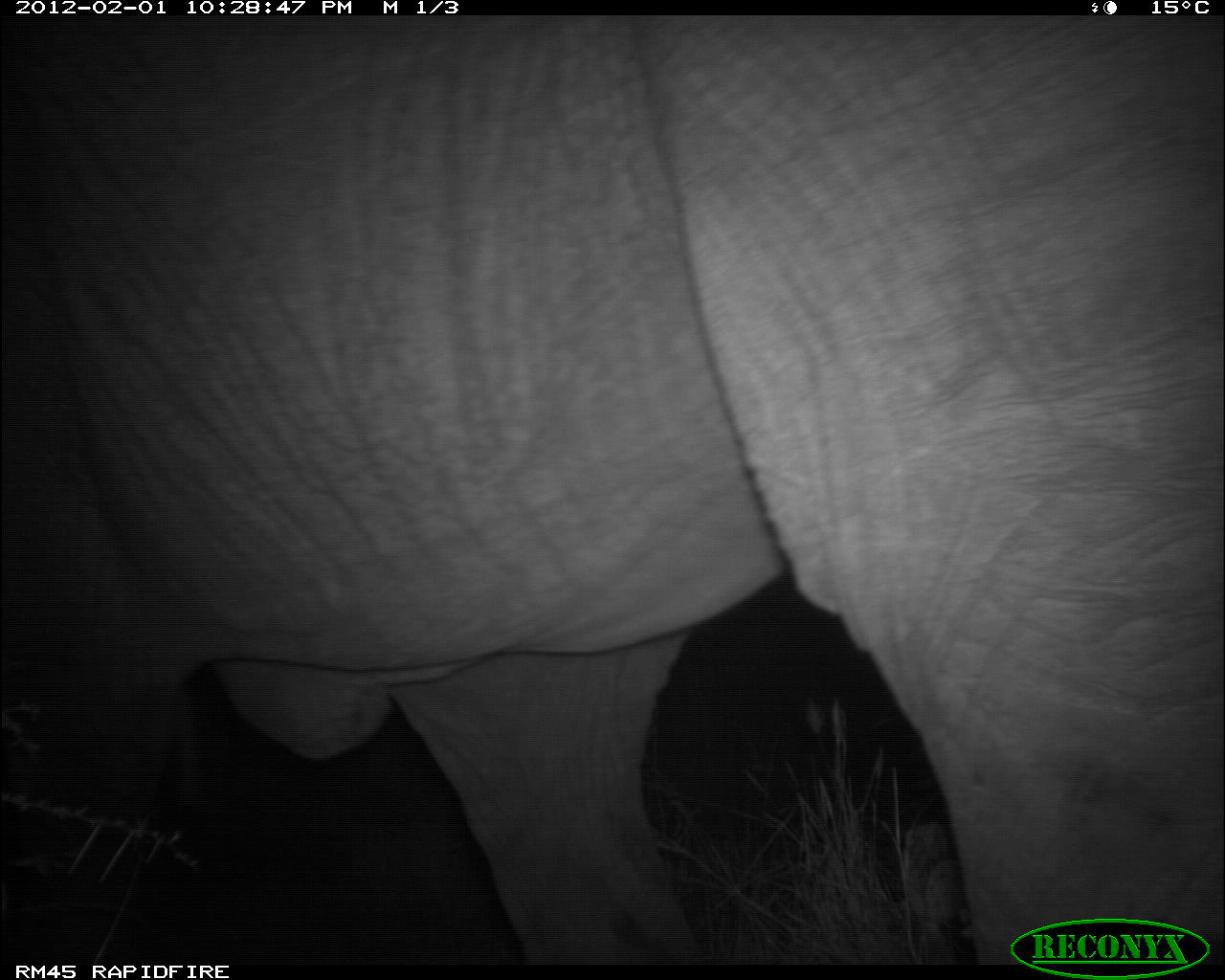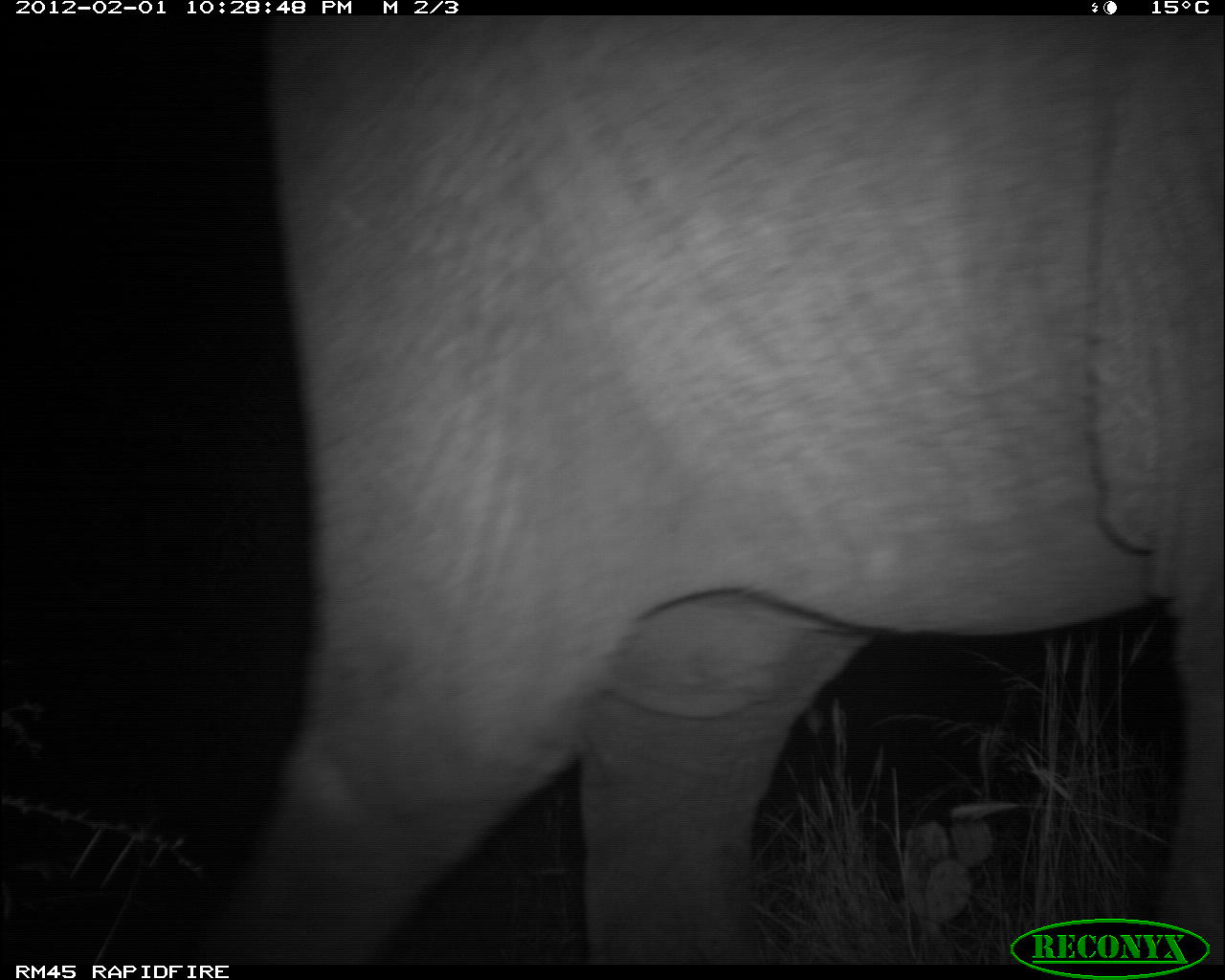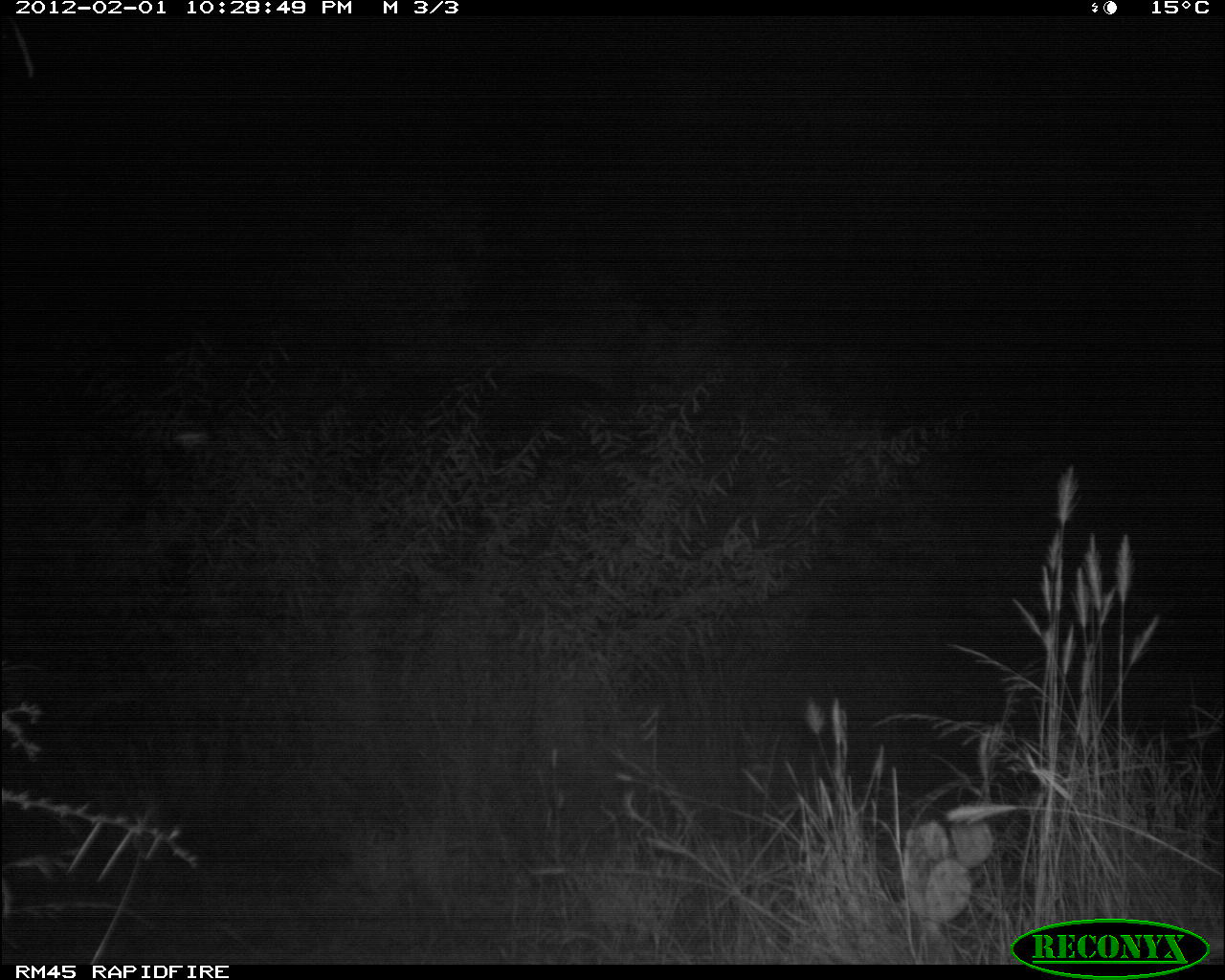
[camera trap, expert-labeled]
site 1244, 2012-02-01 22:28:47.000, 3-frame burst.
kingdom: Animalia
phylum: Chordata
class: Mammalia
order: Proboscidea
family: Elephantidae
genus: Loxodonta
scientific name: Loxodonta africana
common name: african bush elephant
Loxodonta africana (african bush elephant), count 1.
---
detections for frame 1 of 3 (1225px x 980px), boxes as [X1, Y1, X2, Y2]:
loxodonta africana: [0, 11, 1225, 960]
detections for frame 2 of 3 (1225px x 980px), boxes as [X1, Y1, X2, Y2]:
loxodonta africana: [225, 16, 1225, 960]